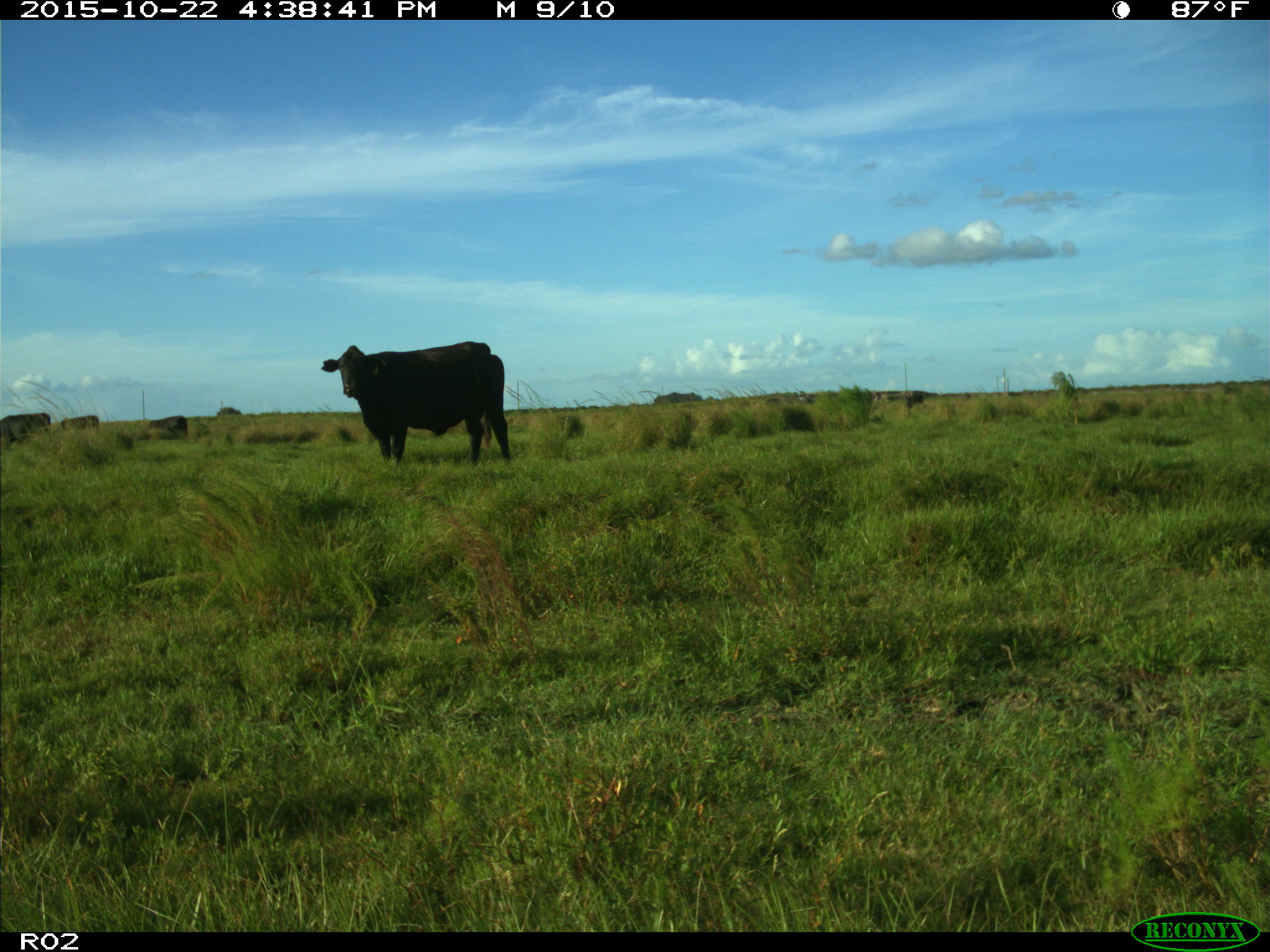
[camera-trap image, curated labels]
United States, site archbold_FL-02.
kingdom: Animalia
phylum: Chordata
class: Mammalia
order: Artiodactyla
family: Bovidae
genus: Bos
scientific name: Bos taurus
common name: domestic cow